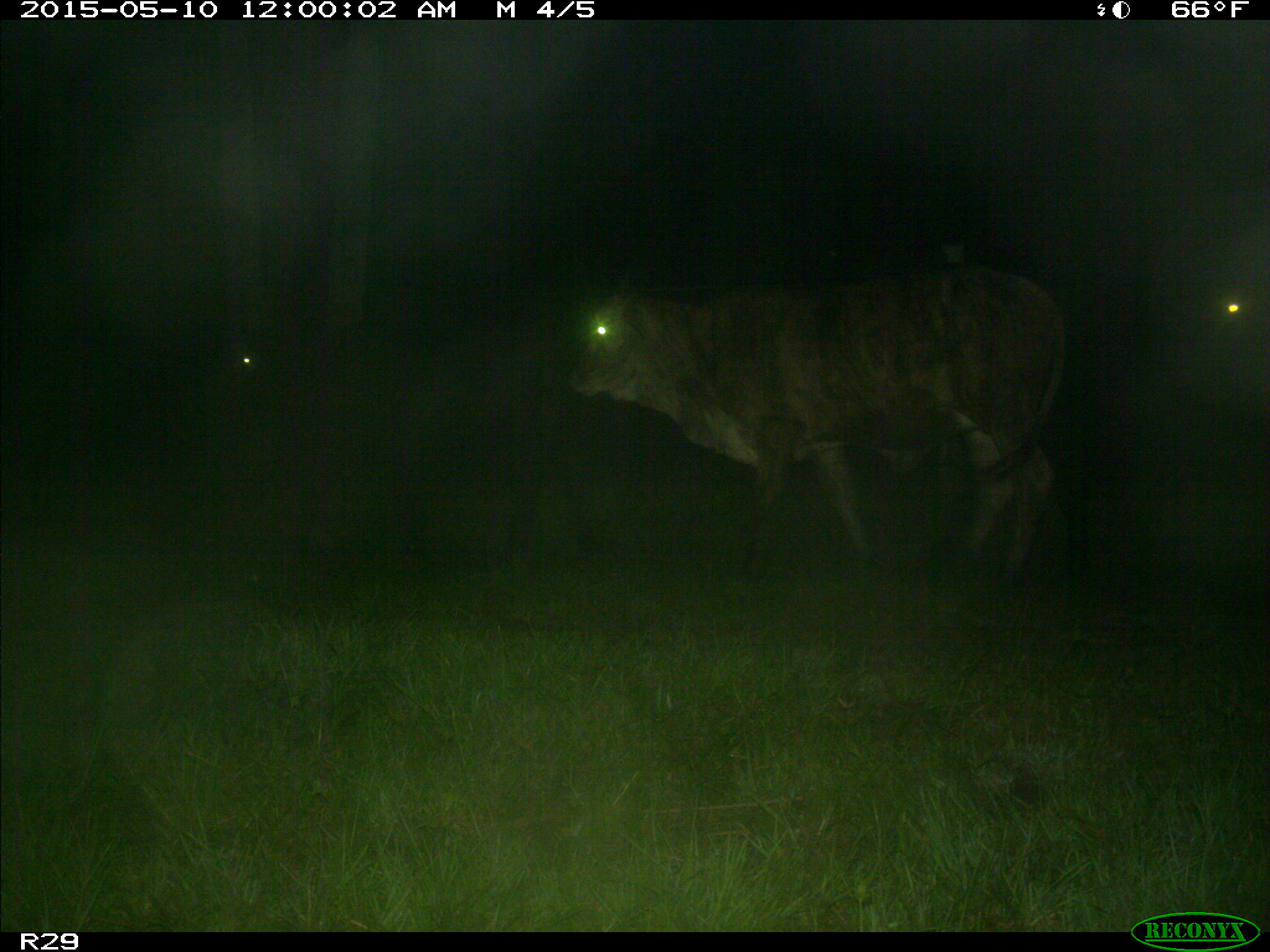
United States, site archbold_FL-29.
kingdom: Animalia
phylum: Chordata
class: Mammalia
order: Artiodactyla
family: Bovidae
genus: Bos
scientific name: Bos taurus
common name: domestic cow